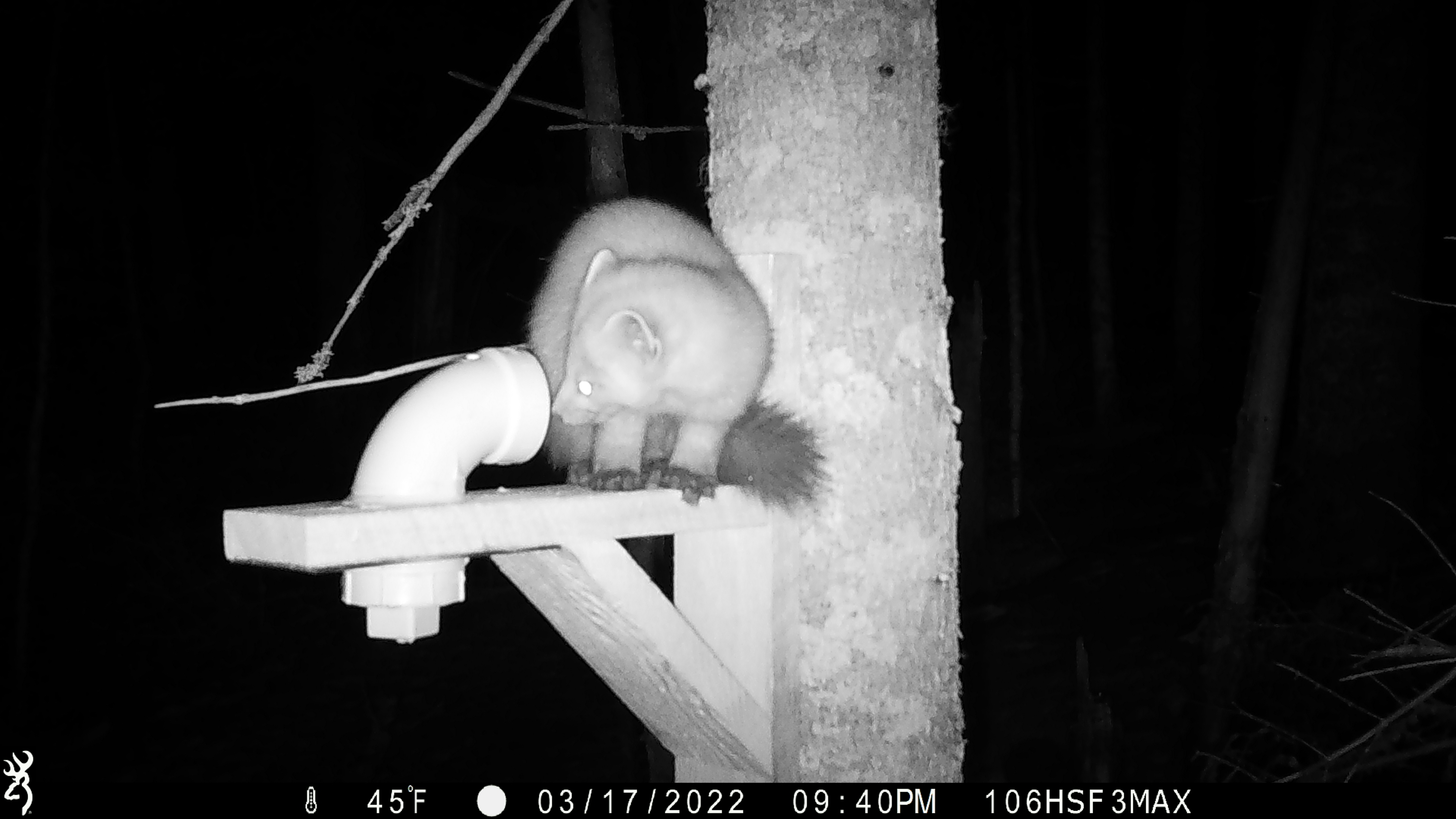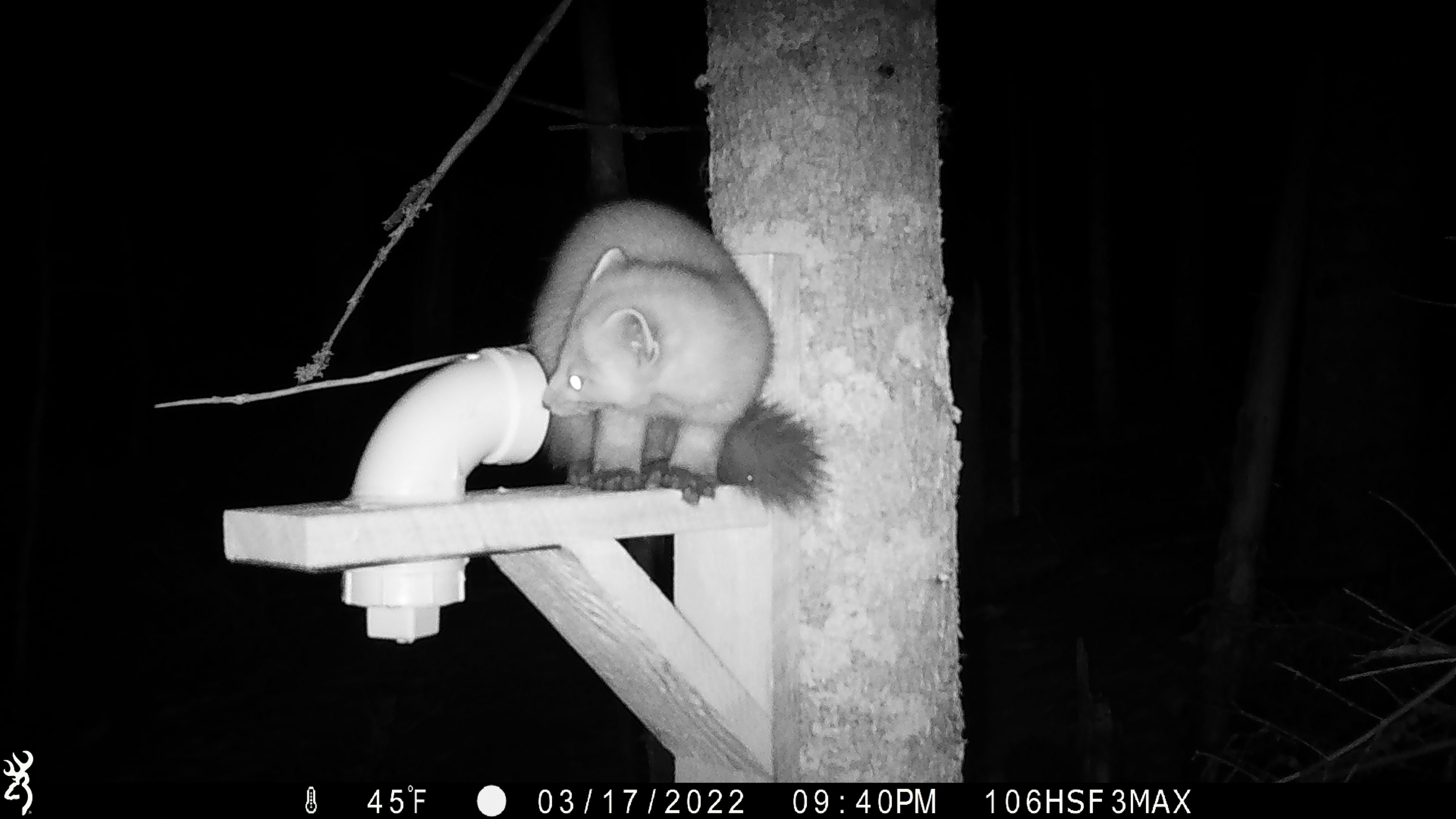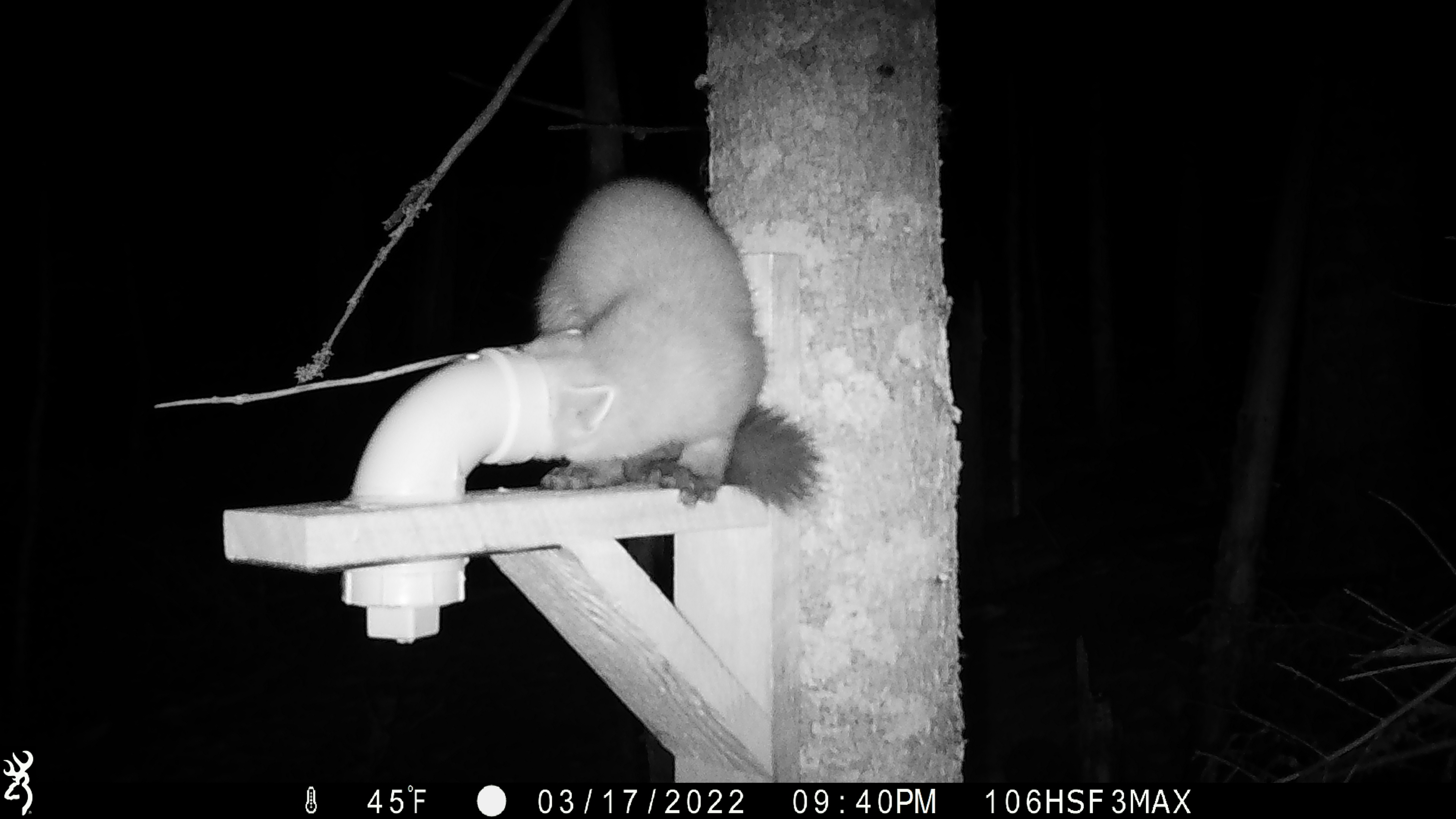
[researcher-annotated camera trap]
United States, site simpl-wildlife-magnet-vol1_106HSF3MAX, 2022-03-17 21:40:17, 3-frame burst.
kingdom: Animalia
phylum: Chordata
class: Mammalia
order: Carnivora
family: Mustelidae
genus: Martes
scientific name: Martes americana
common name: american marten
American marten (Martes americana).